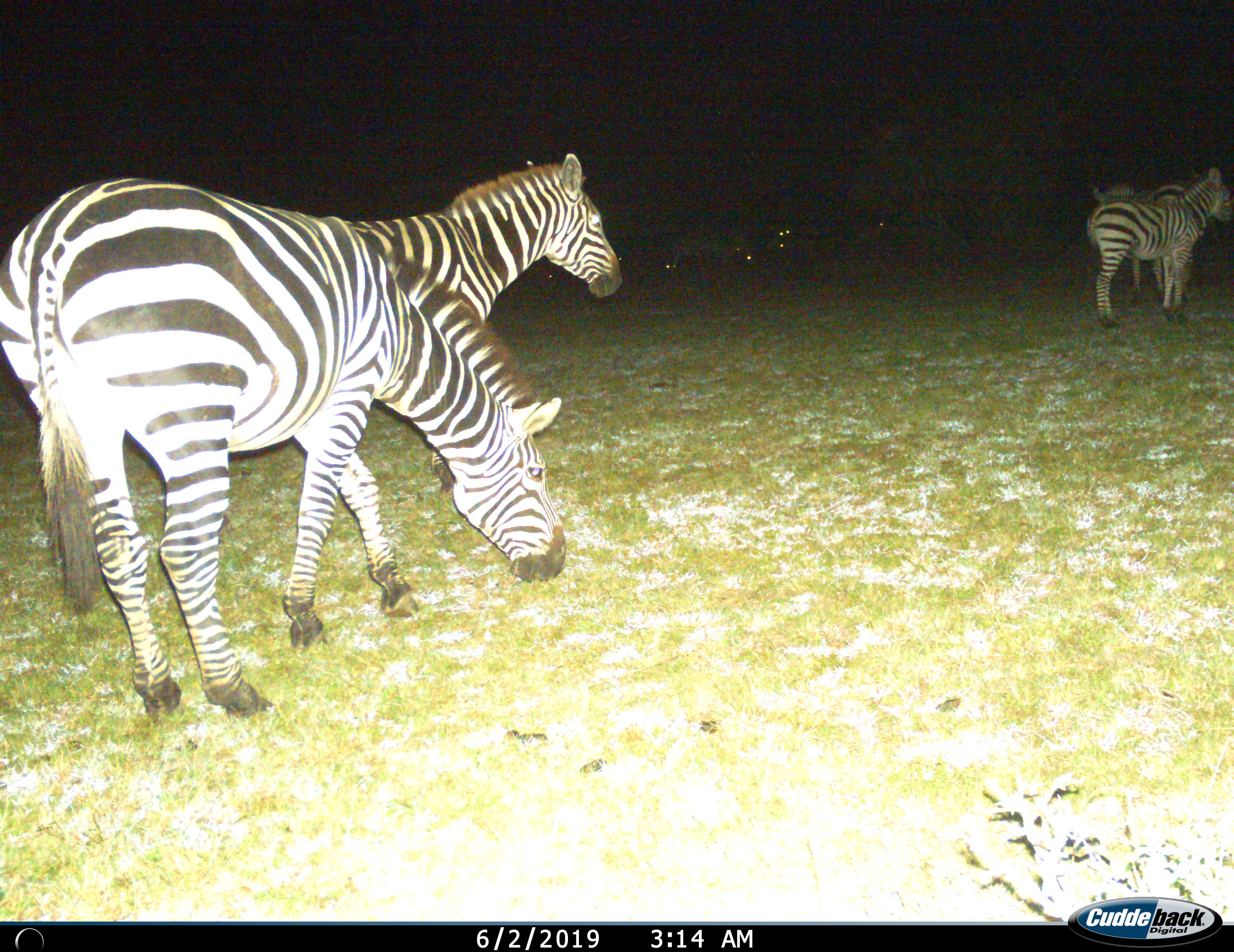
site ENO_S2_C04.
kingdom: Animalia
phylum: Chordata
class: Mammalia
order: Perissodactyla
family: Equidae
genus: Equus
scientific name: Equus quagga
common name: plains zebra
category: zebraplains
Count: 4.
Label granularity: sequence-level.